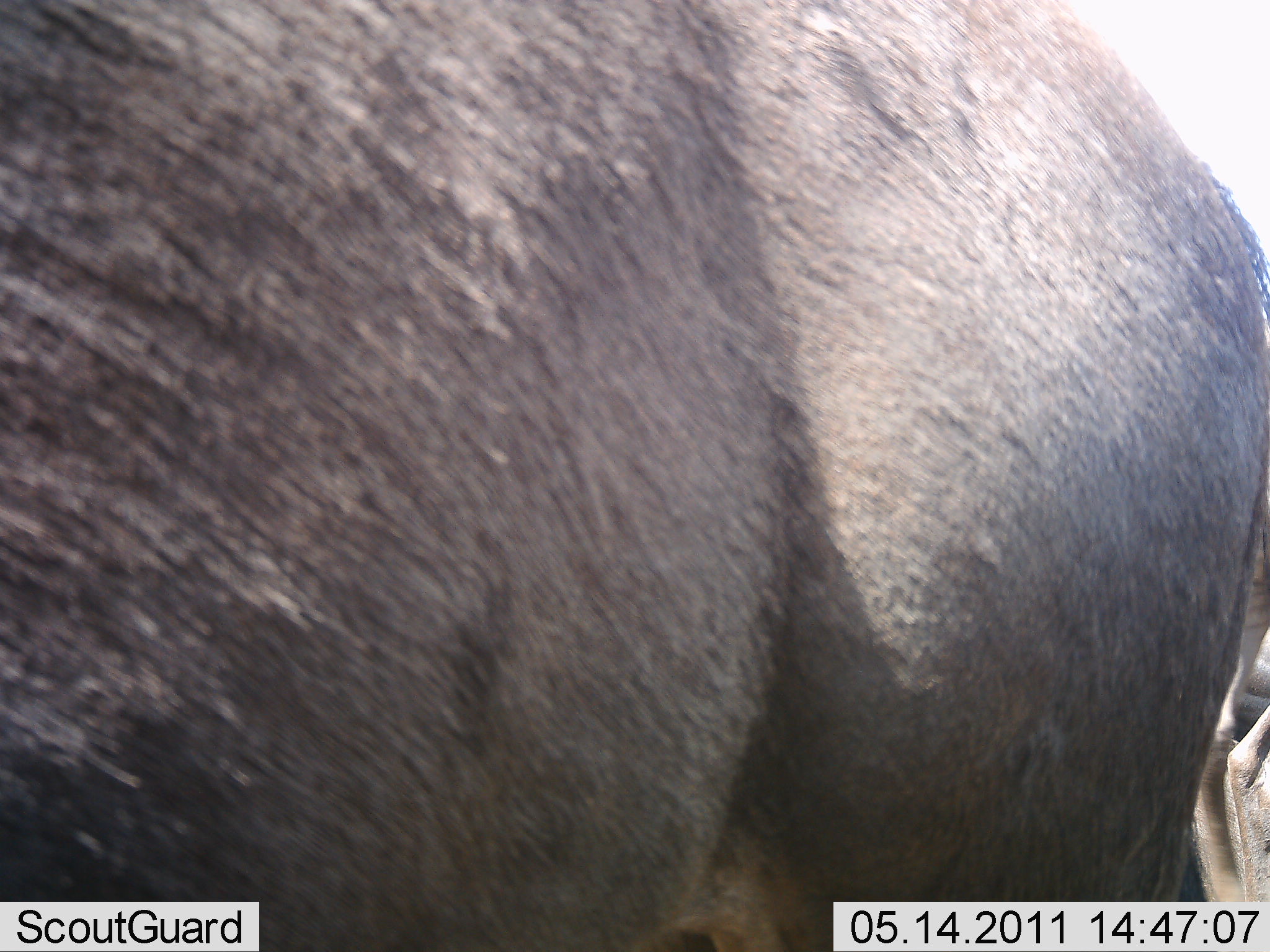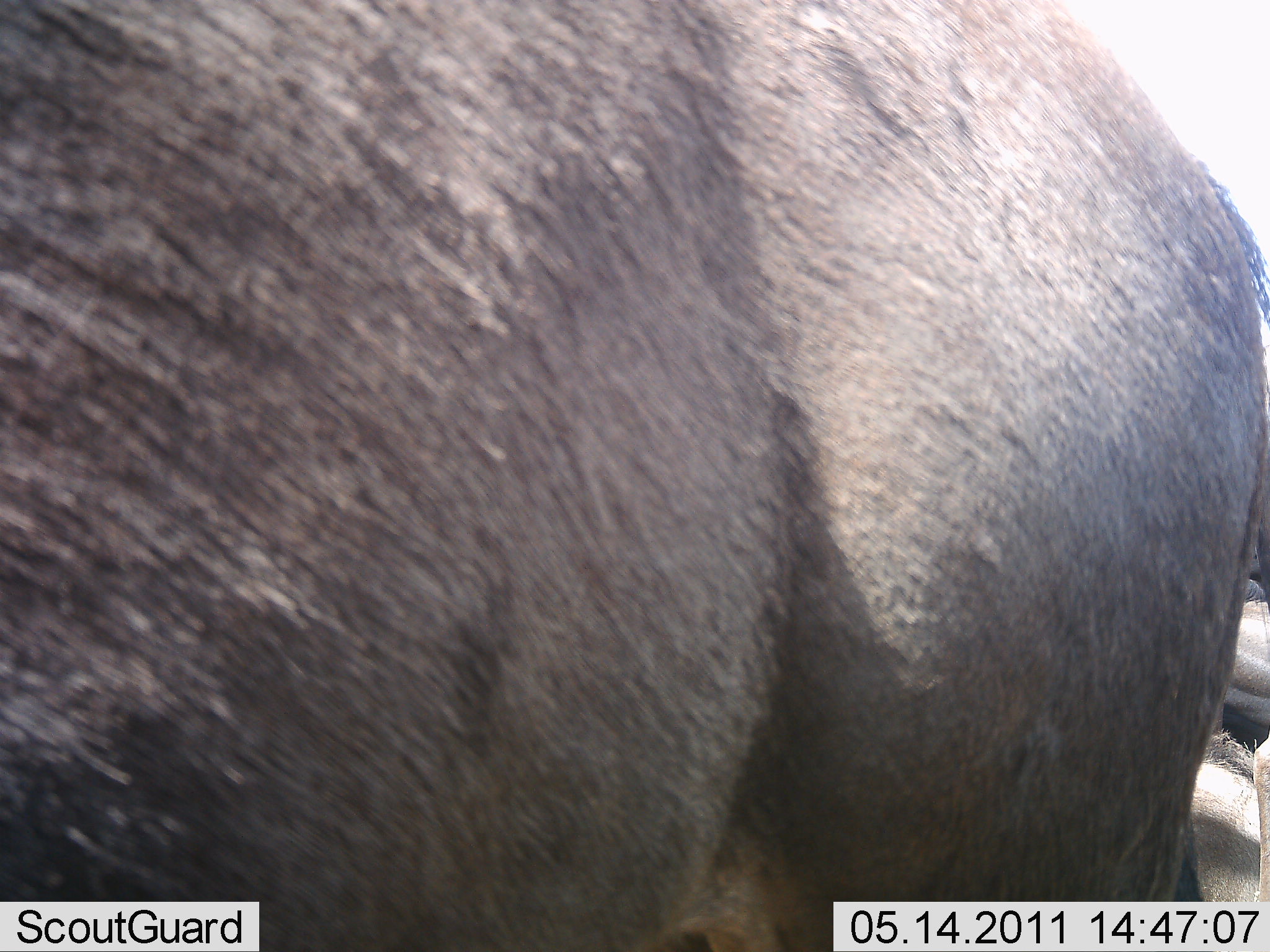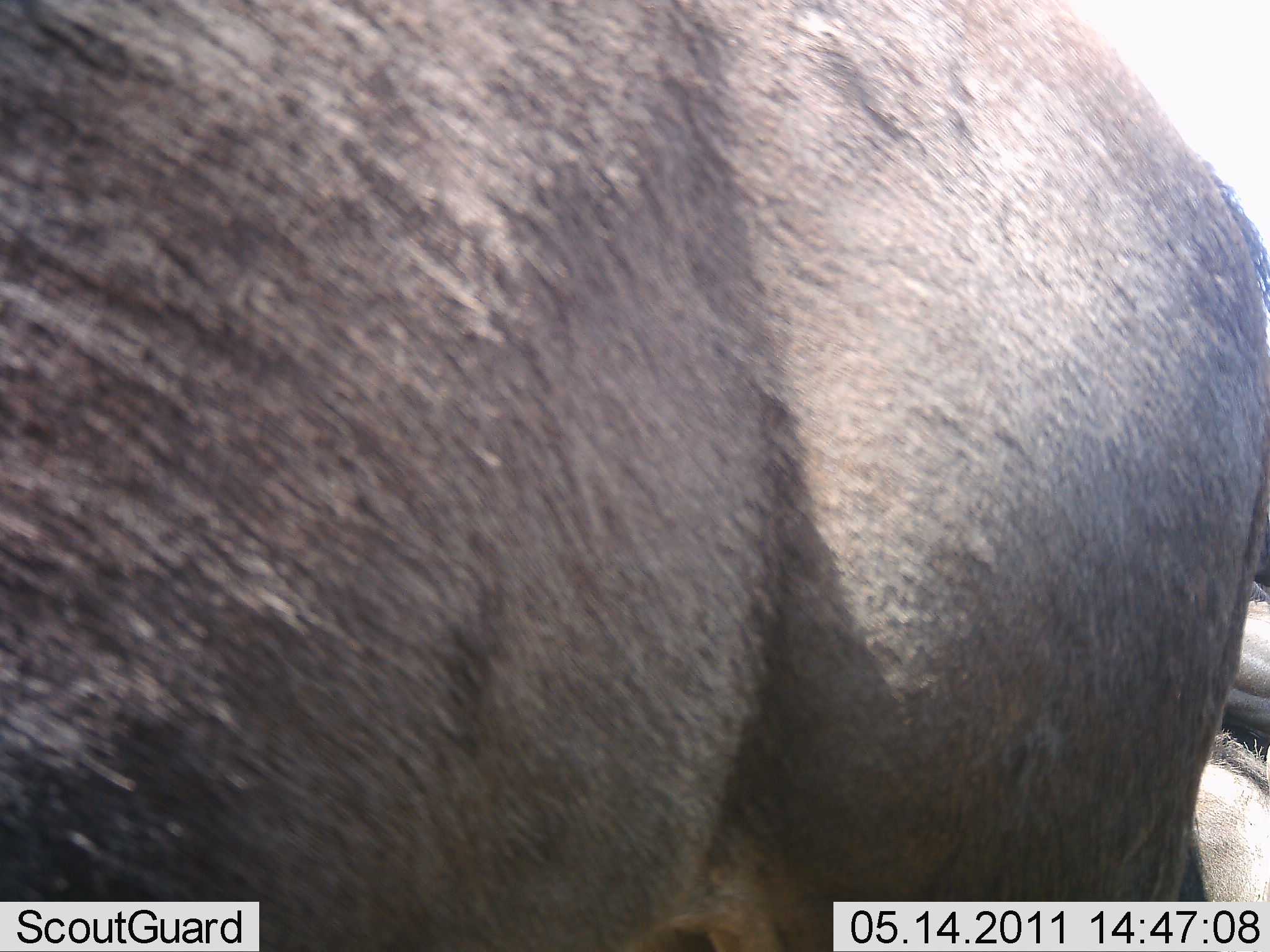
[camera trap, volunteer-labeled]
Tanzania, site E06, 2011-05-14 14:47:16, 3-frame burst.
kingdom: Animalia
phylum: Chordata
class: Mammalia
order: Artiodactyla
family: Bovidae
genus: Connochaetes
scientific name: Connochaetes taurinus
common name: blue wildebeest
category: wildebeest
Wildebeest (blue wildebeest) (Connochaetes taurinus), count 2. Behavior (volunteer vote fractions): standing 83%, resting 33%, moving 17%, interacting 0%. Young present (vote fraction): 0%. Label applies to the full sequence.